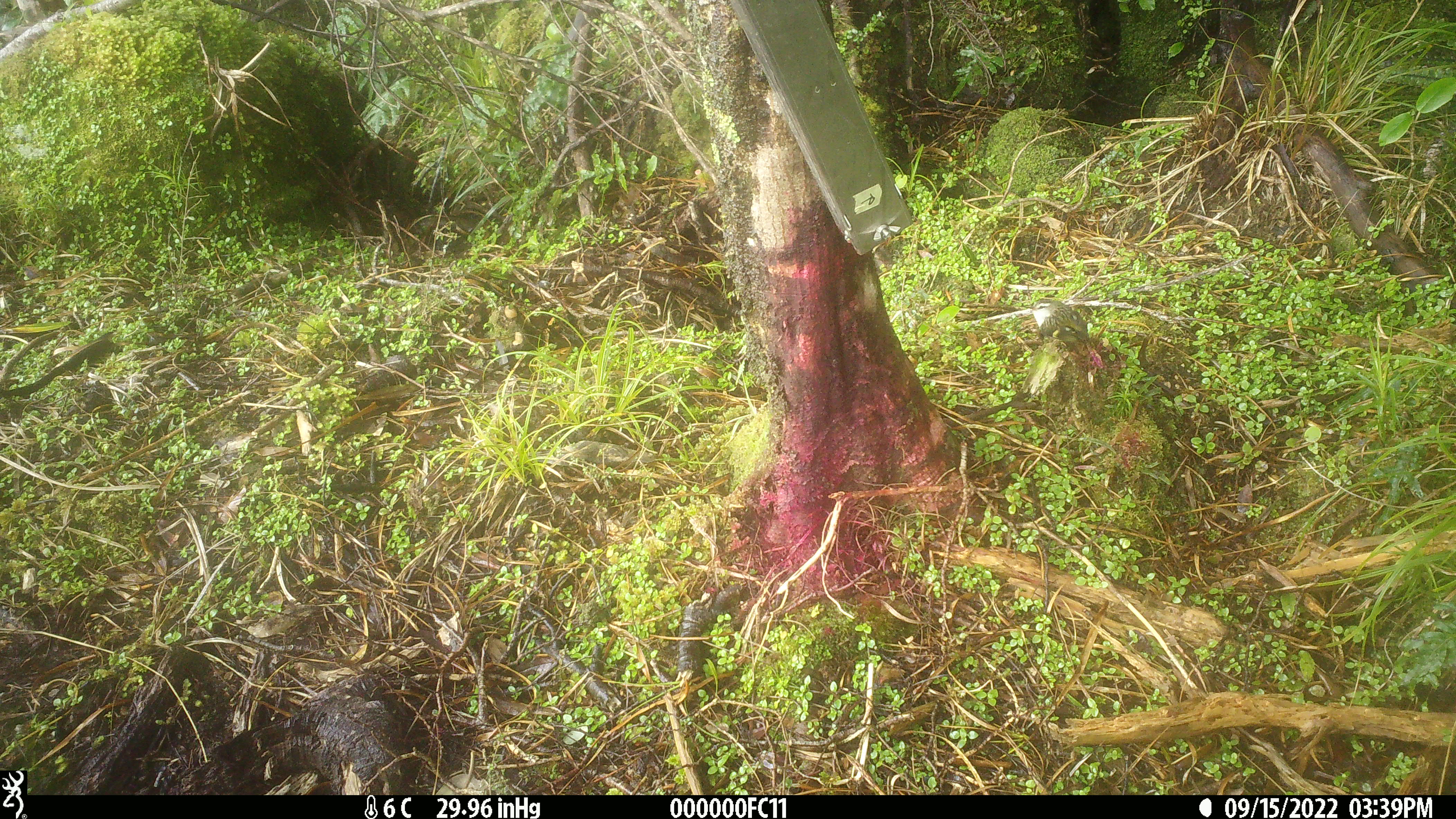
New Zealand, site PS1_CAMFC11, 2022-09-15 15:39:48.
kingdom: Animalia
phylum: Chordata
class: Aves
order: Passeriformes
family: Acanthisittidae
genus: Acanthisitta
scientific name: Acanthisitta chloris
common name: rifleman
Rifleman (Acanthisitta chloris).